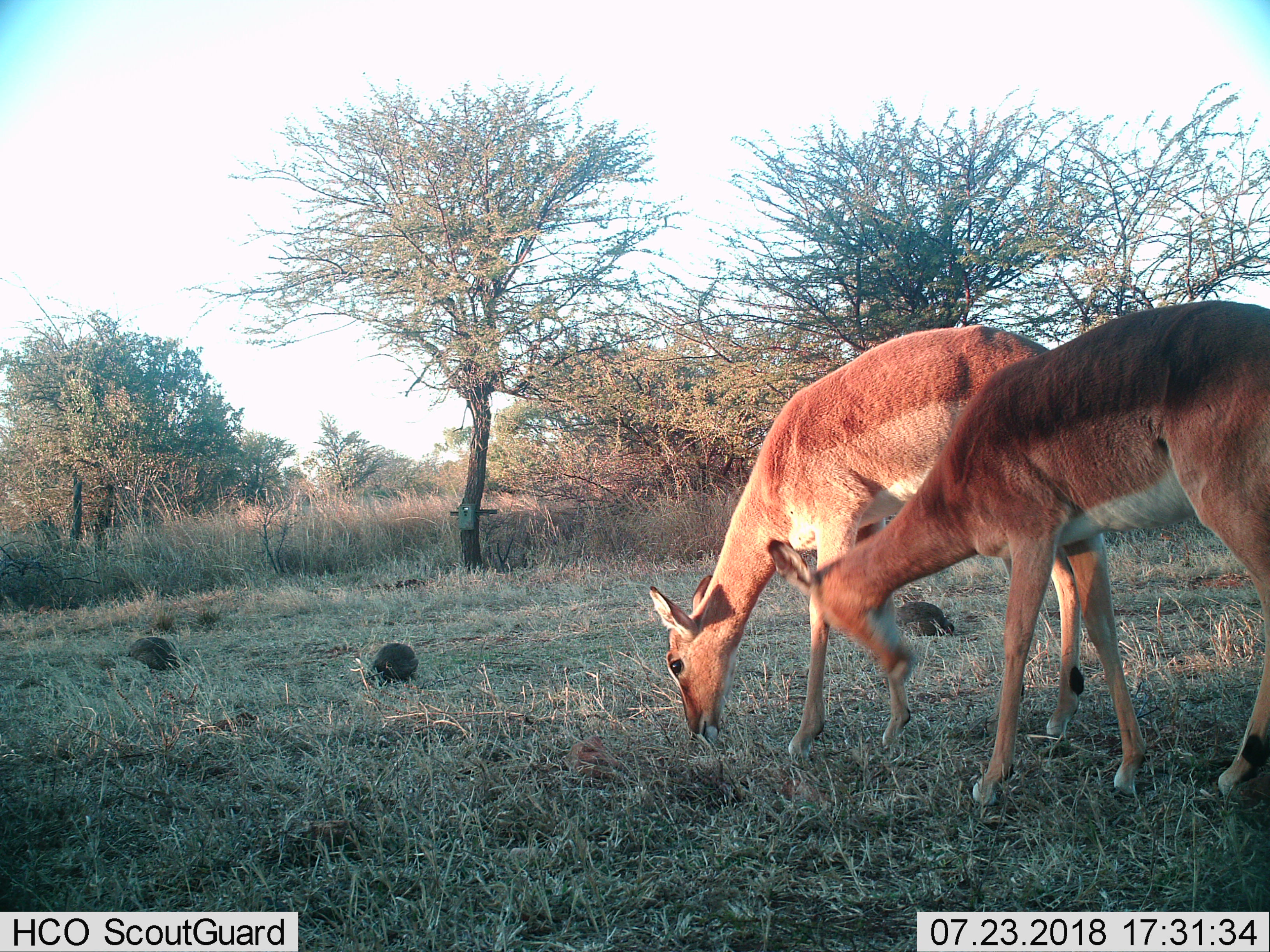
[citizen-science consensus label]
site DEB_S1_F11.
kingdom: Animalia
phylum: Chordata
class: Mammalia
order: Artiodactyla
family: Bovidae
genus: Aepyceros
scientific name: Aepyceros melampus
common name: impala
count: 2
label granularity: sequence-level